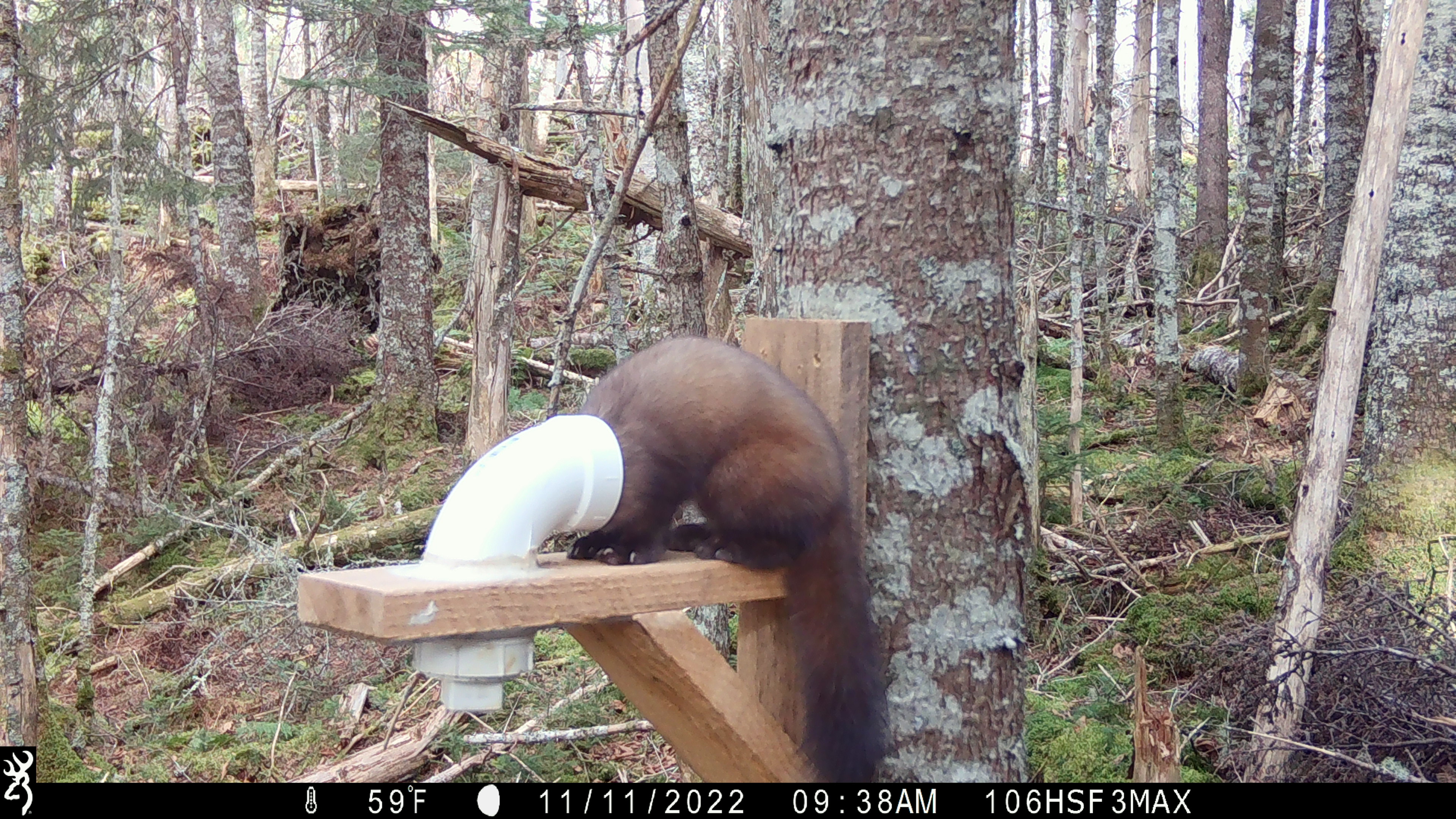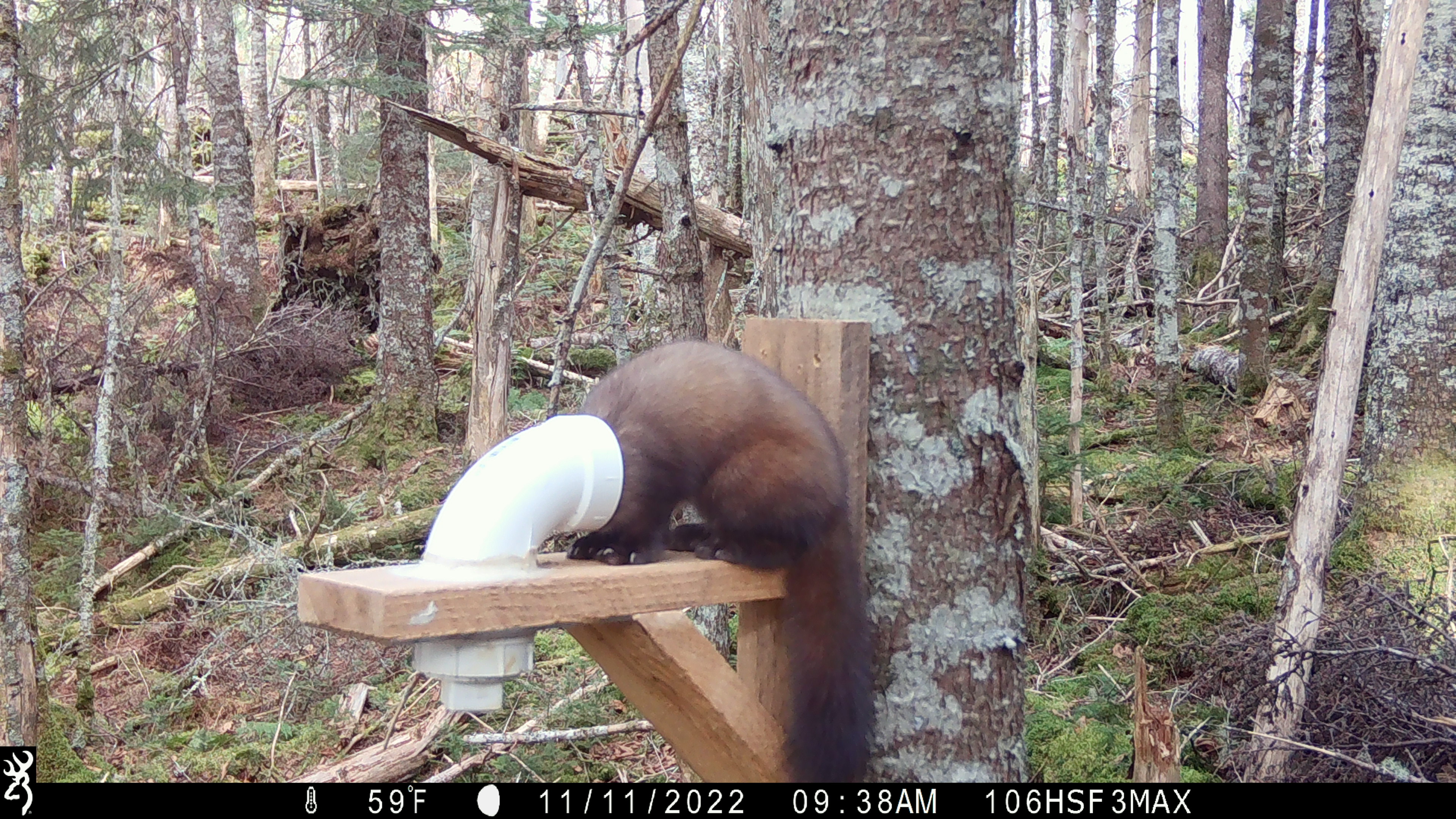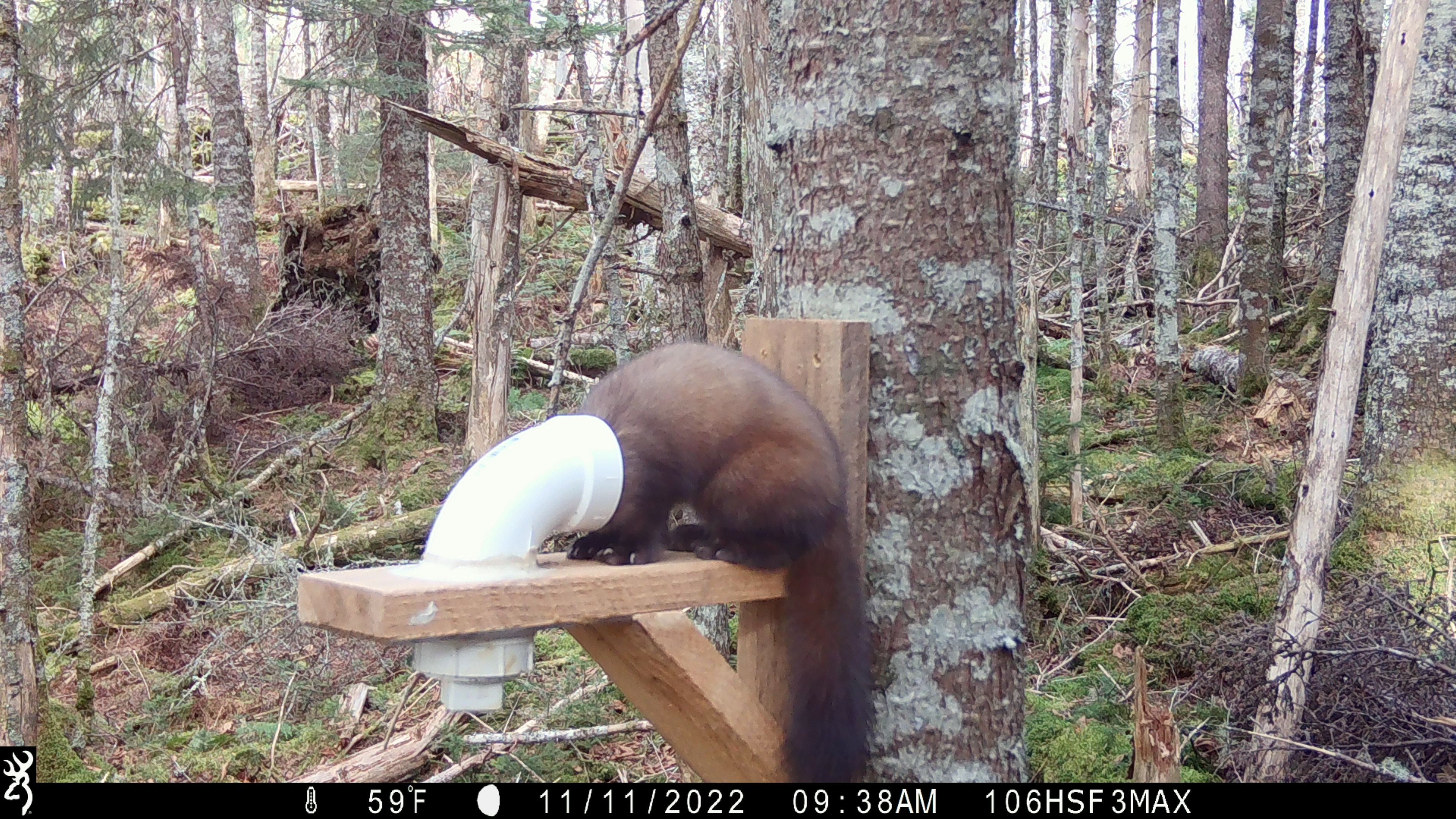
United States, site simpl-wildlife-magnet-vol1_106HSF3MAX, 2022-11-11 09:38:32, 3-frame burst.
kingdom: Animalia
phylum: Chordata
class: Mammalia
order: Carnivora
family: Mustelidae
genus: Martes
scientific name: Martes americana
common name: american marten